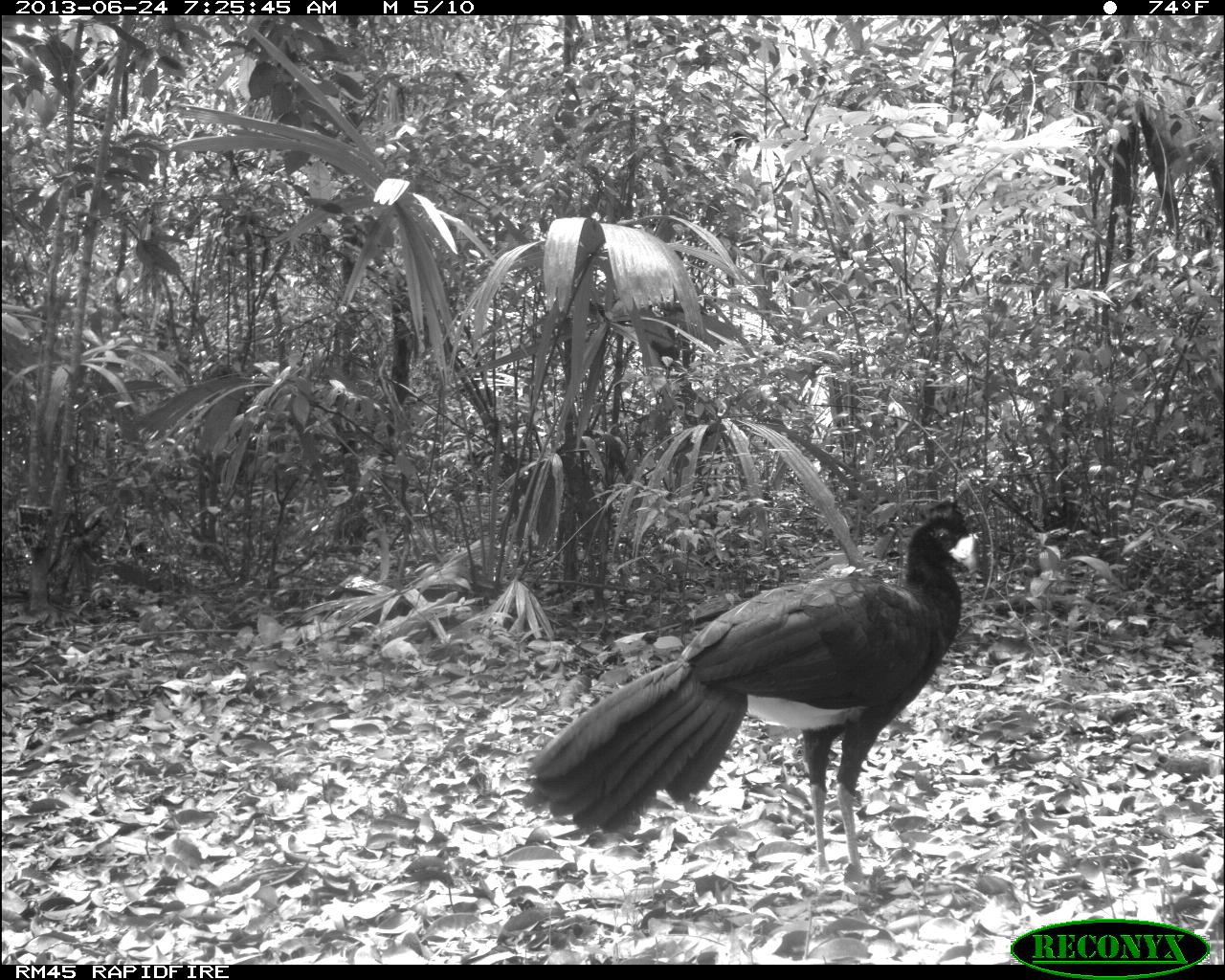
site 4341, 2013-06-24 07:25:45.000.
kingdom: Animalia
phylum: Chordata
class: Aves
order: Galliformes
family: Cracidae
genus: Crax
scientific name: Crax rubra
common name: great curassow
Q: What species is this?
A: Crax rubra (great curassow).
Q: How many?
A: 1.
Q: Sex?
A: Male.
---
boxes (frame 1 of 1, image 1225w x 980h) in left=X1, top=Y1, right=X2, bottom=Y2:
crax rubra: left=525, top=494, right=979, bottom=871